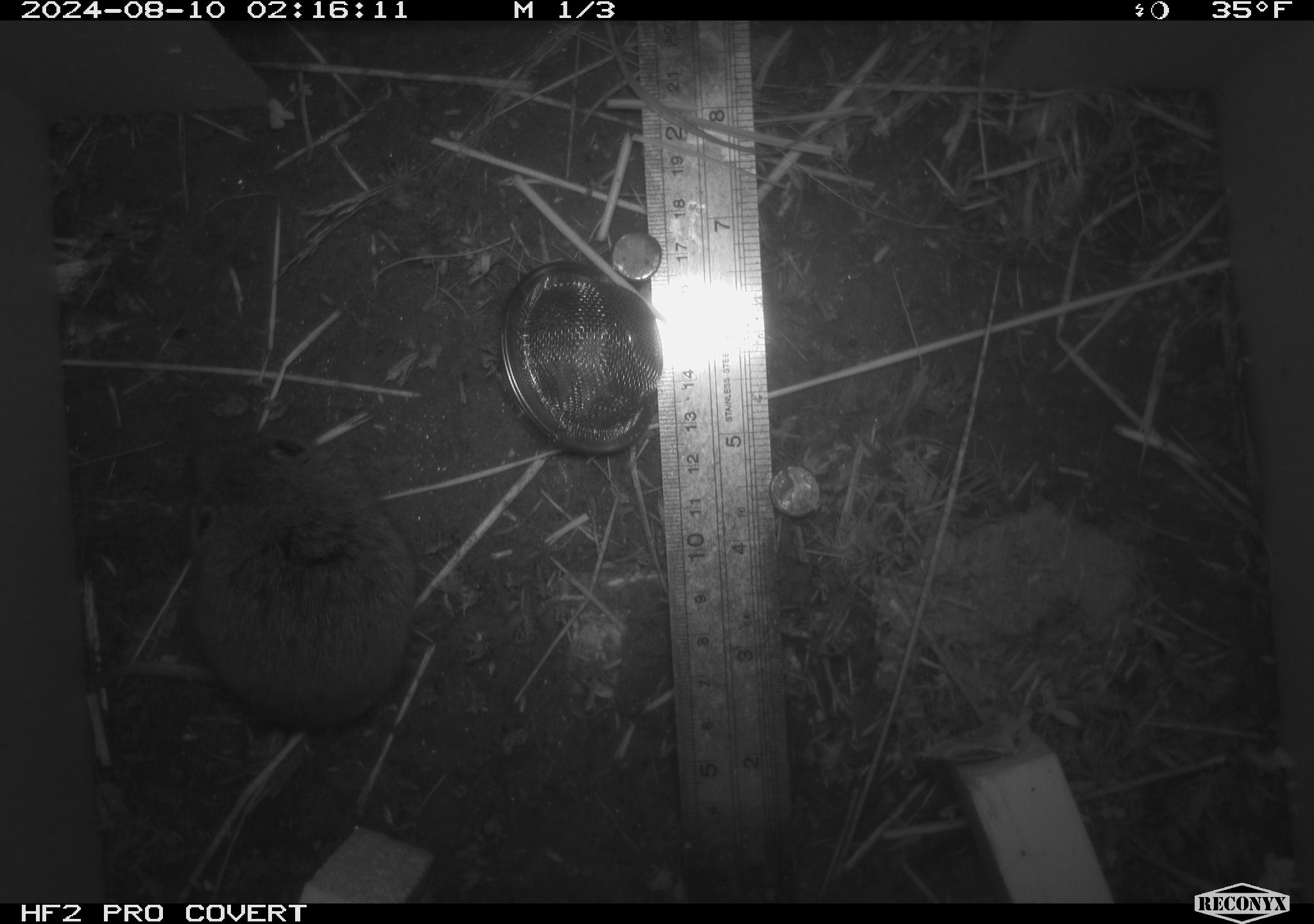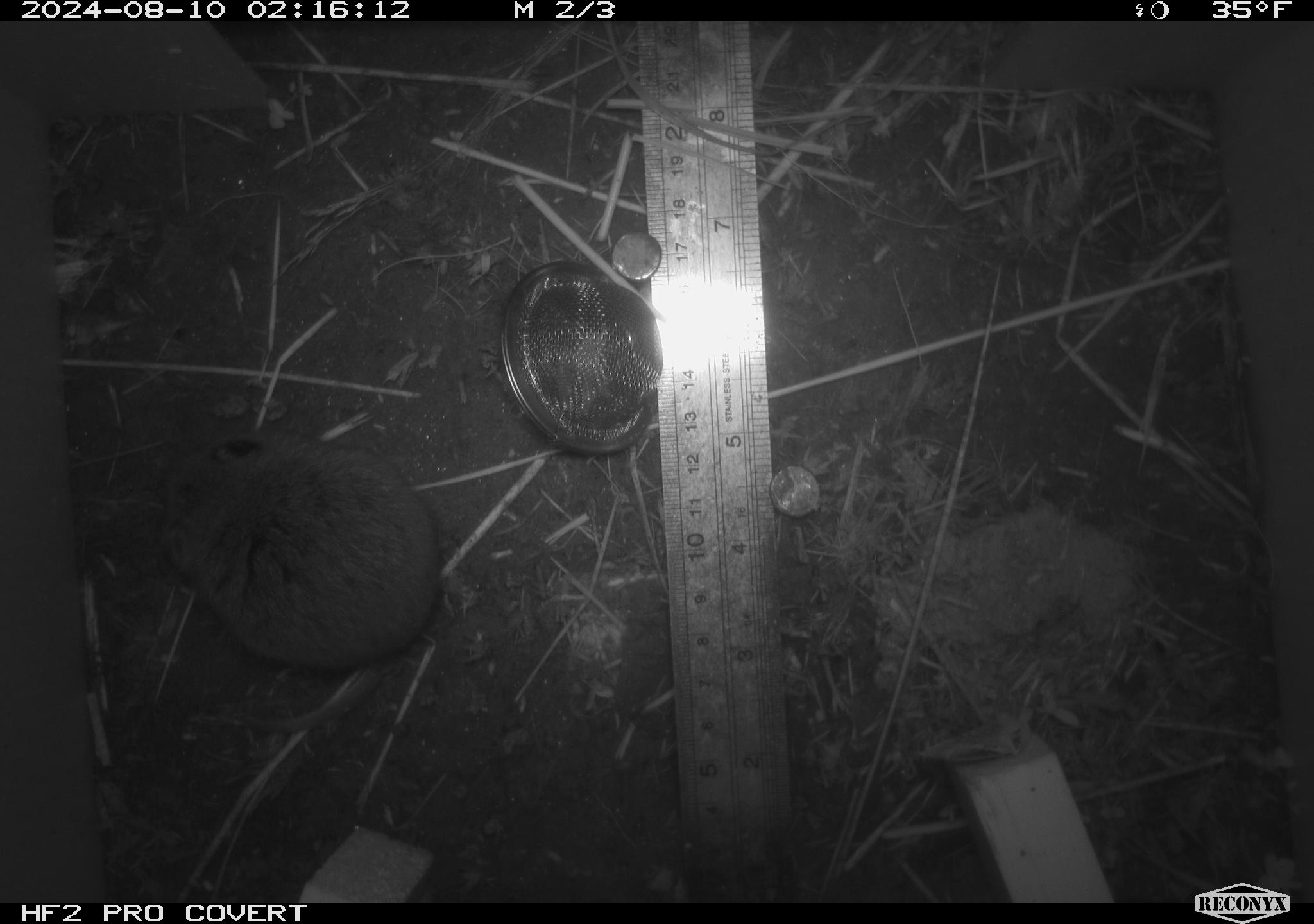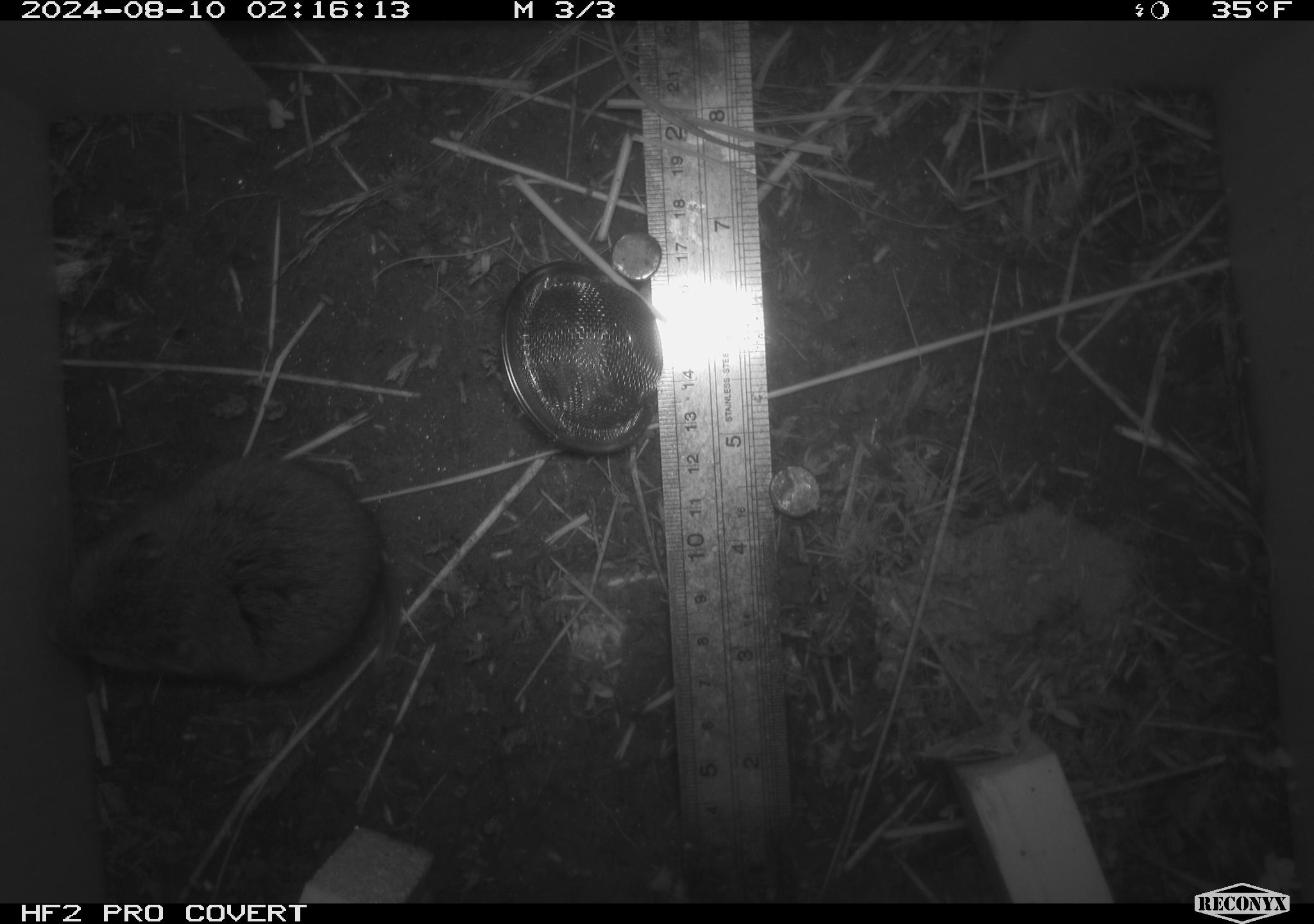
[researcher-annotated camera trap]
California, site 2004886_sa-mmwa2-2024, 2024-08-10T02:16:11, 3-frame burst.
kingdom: Animalia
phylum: Chordata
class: Mammalia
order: Rodentia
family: Cricetidae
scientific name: Arvicolinae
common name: voles, lemmings, and muskrats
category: arvicolinae subfamily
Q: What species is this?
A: Arvicolinae subfamily (voles, lemmings, and muskrats) (Arvicolinae).